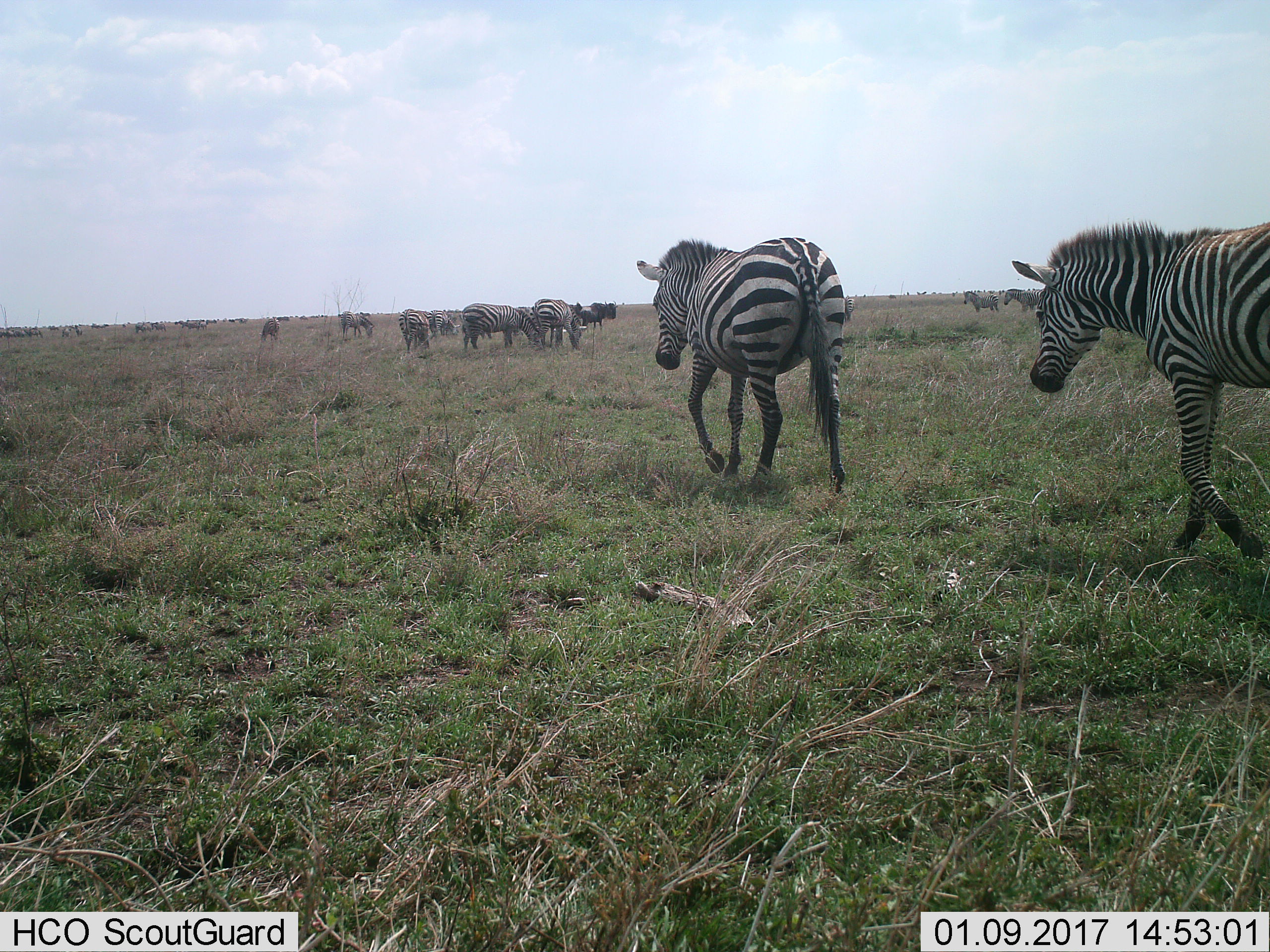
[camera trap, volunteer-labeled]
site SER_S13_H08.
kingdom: Animalia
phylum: Chordata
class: Mammalia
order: Perissodactyla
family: Equidae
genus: Equus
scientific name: Equus quagga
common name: plains zebra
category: zebraplains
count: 11-50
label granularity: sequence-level